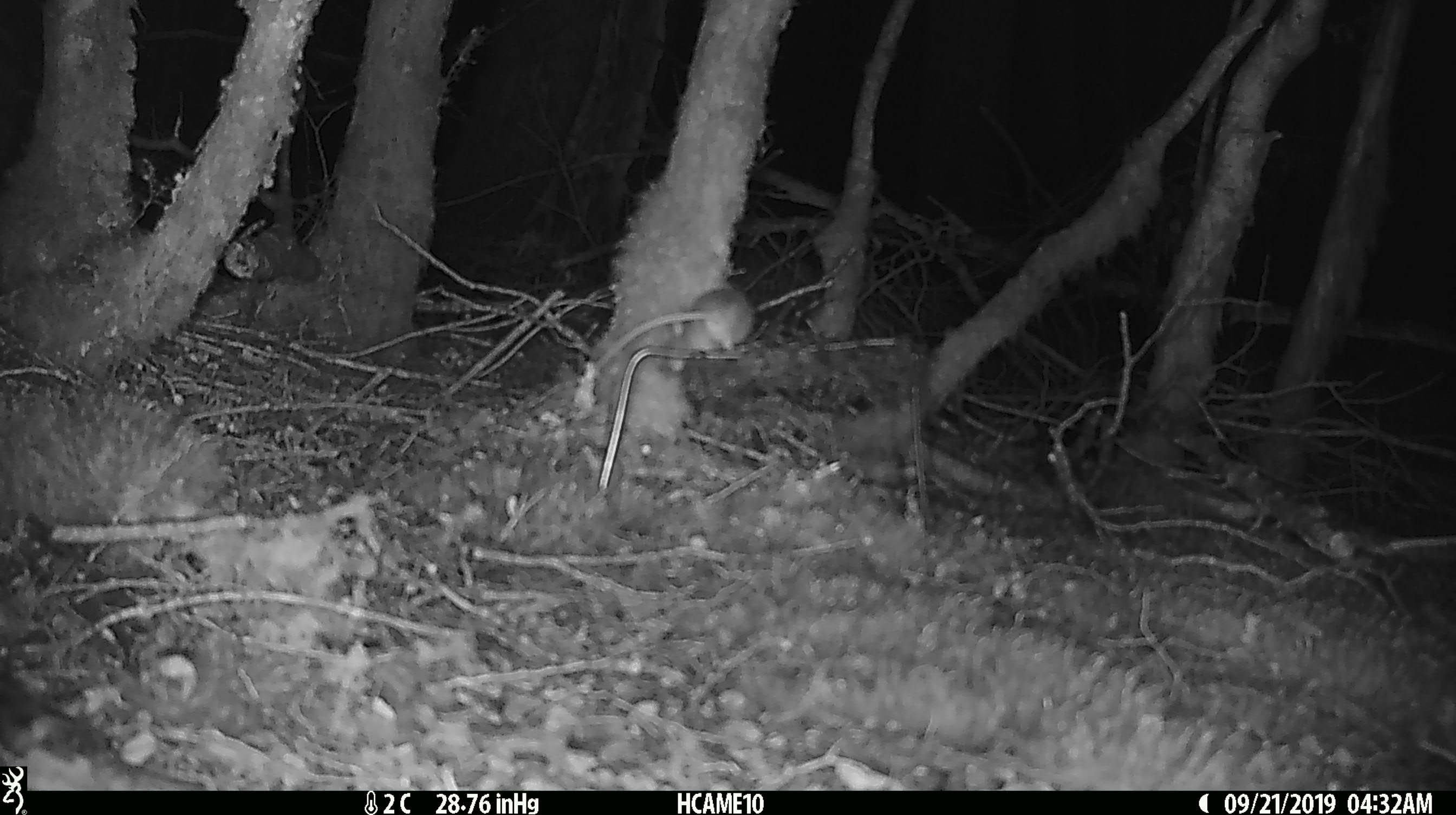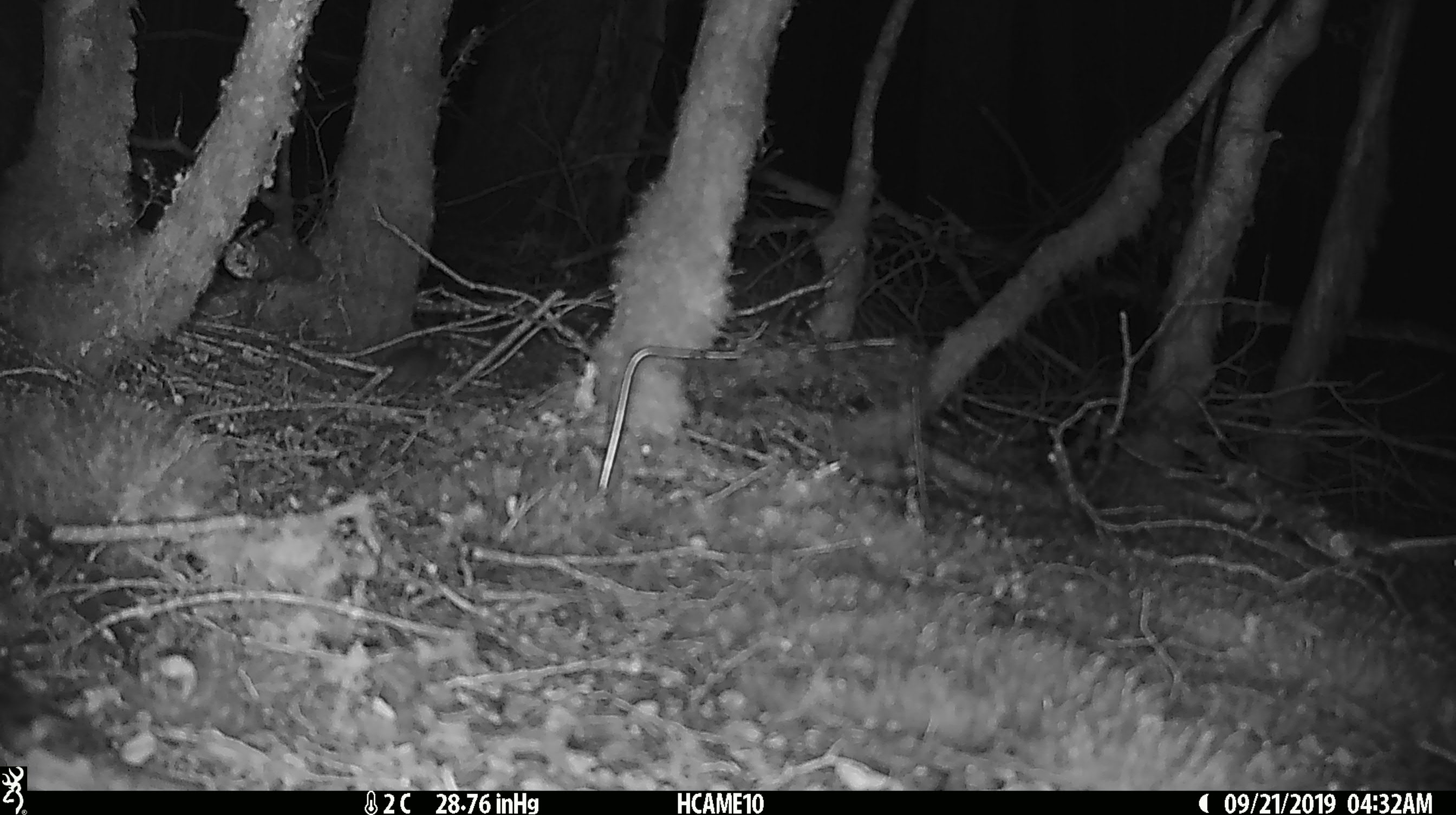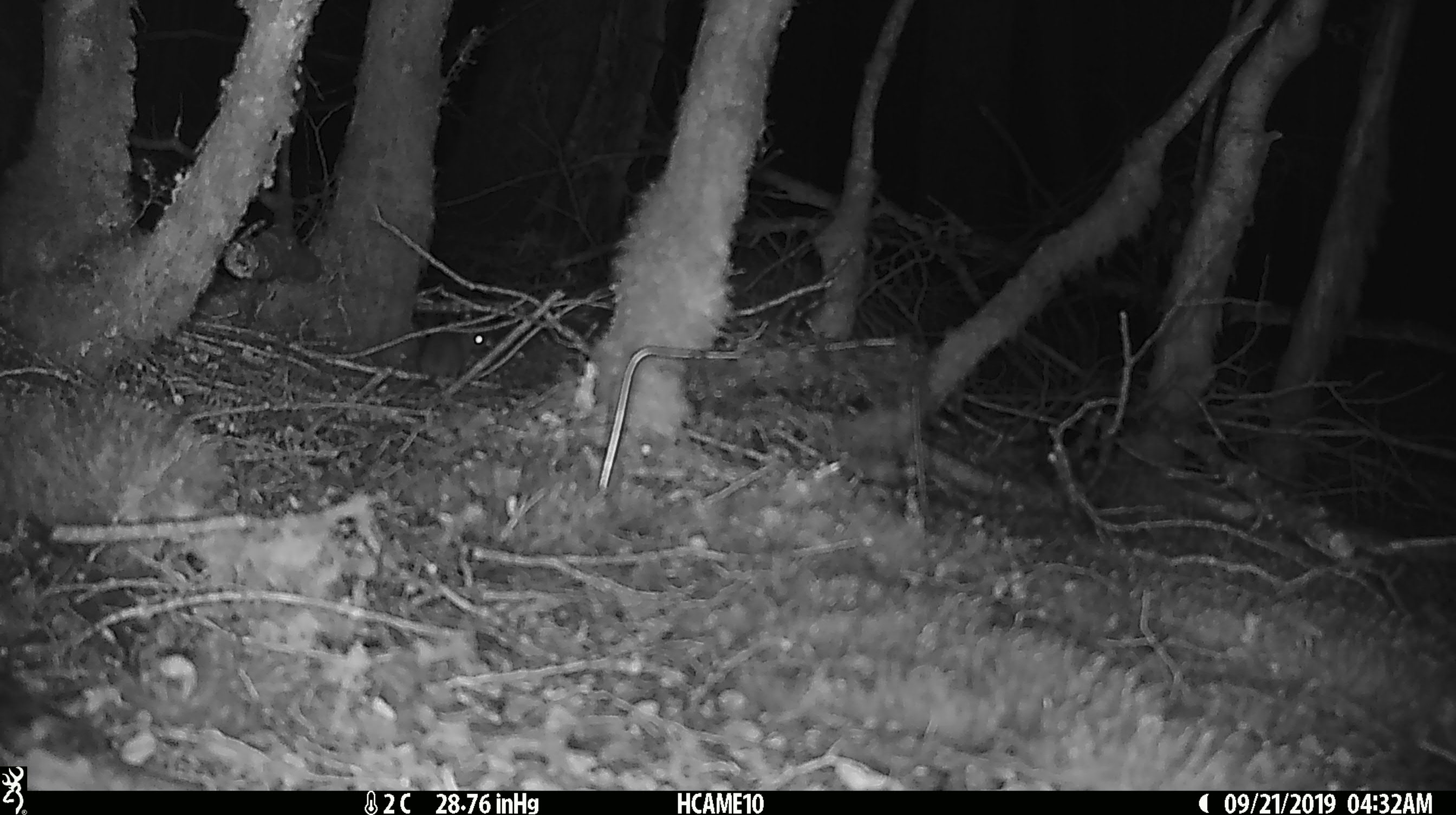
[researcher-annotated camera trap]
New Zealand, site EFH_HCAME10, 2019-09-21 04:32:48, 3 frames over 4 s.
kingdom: Animalia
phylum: Chordata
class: Mammalia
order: Rodentia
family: Muridae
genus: Mus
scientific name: Mus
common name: mouse